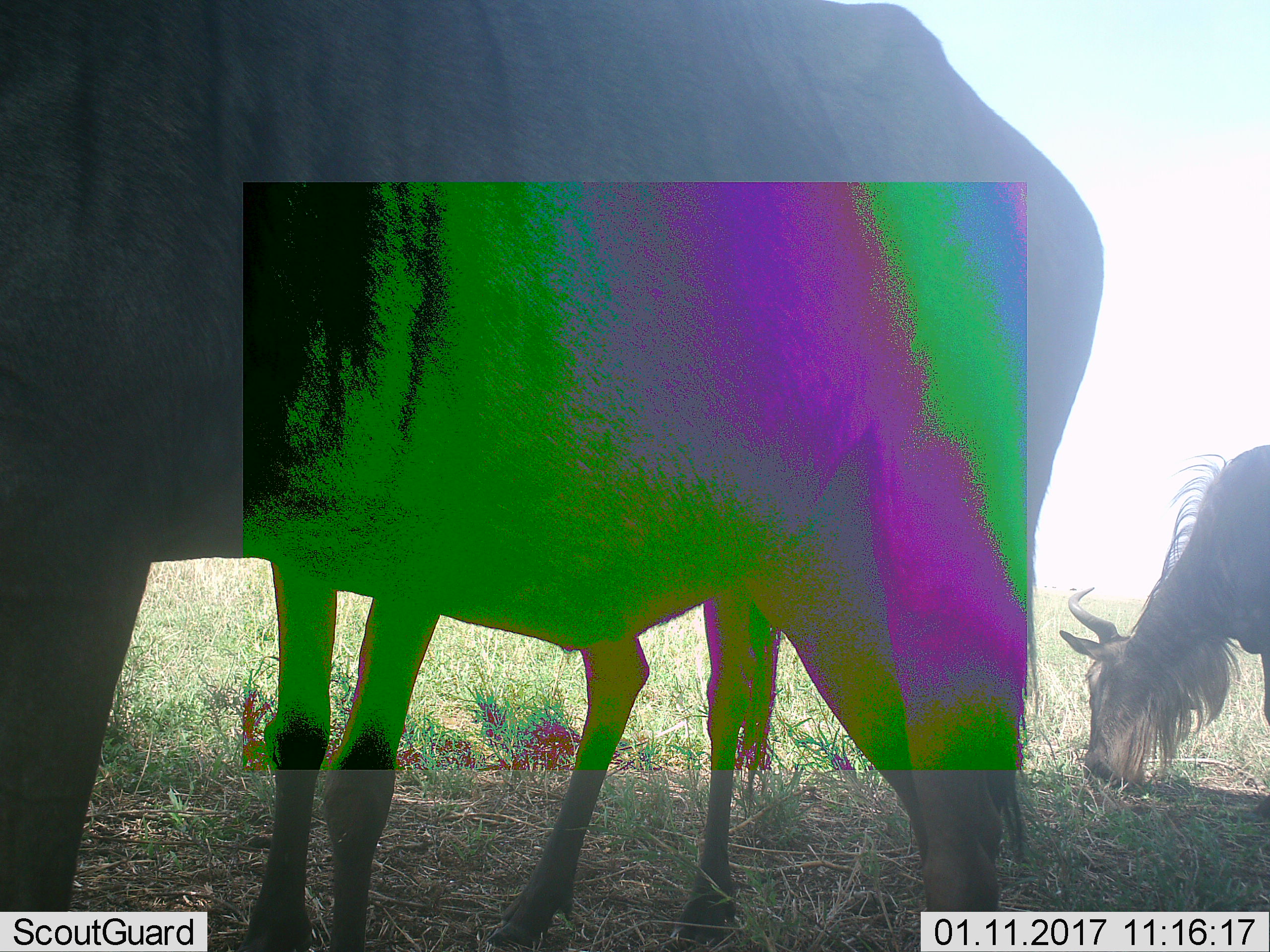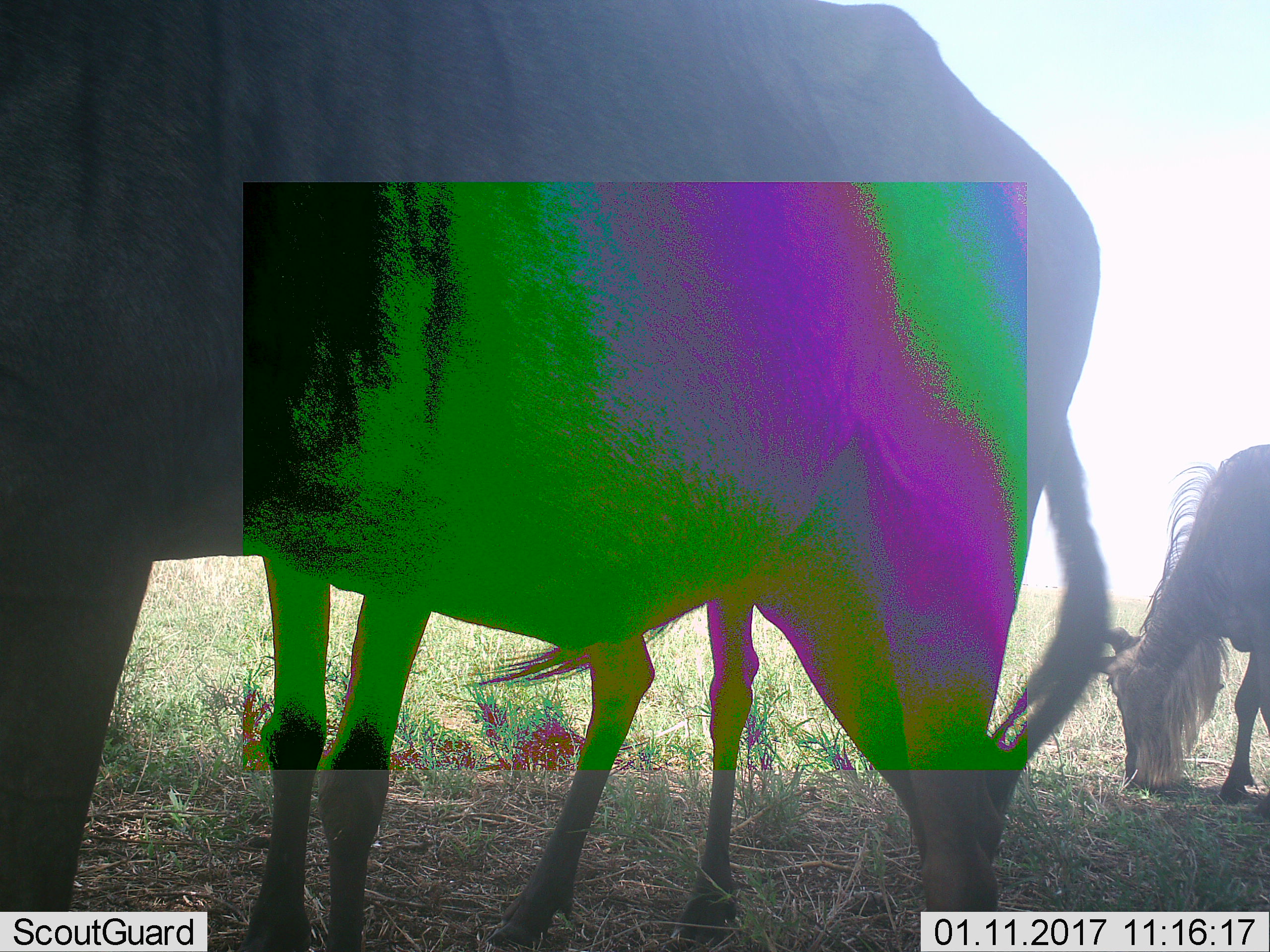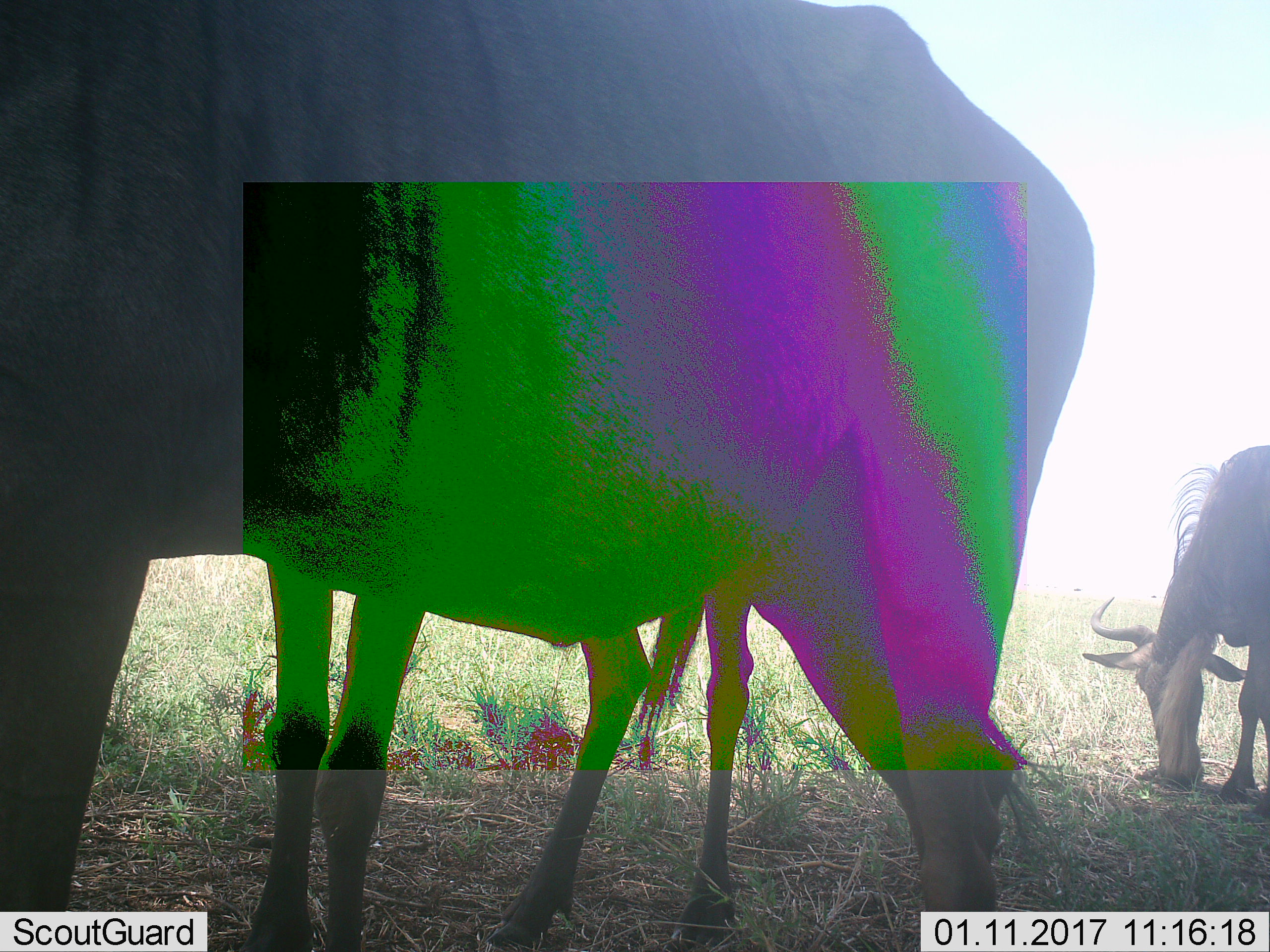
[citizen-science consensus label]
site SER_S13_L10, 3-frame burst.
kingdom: Animalia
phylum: Chordata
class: Mammalia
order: Artiodactyla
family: Bovidae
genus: Connochaetes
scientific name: Connochaetes taurinus taurinus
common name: blue wildebeest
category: wildebeestblue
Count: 3.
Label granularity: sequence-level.